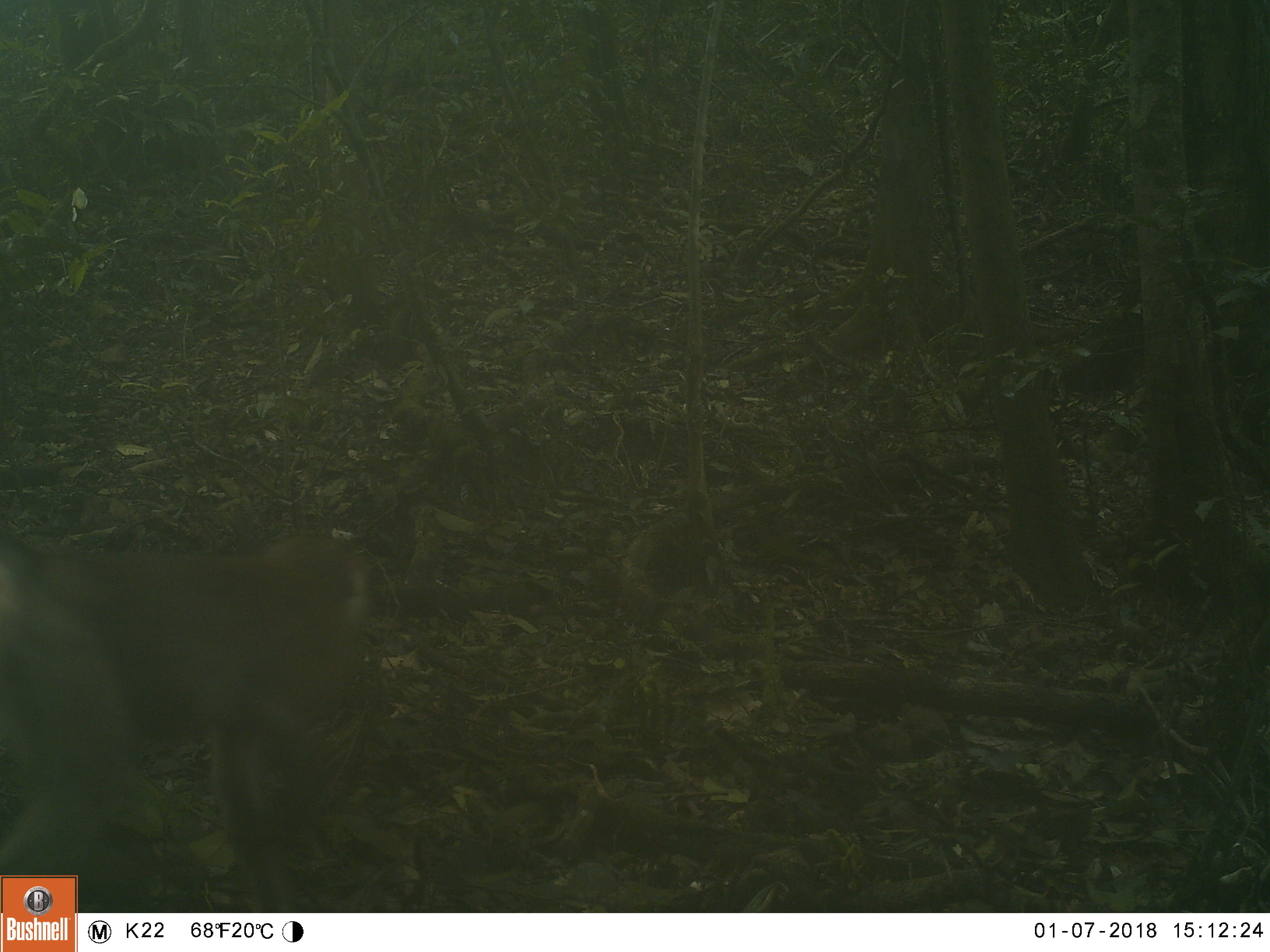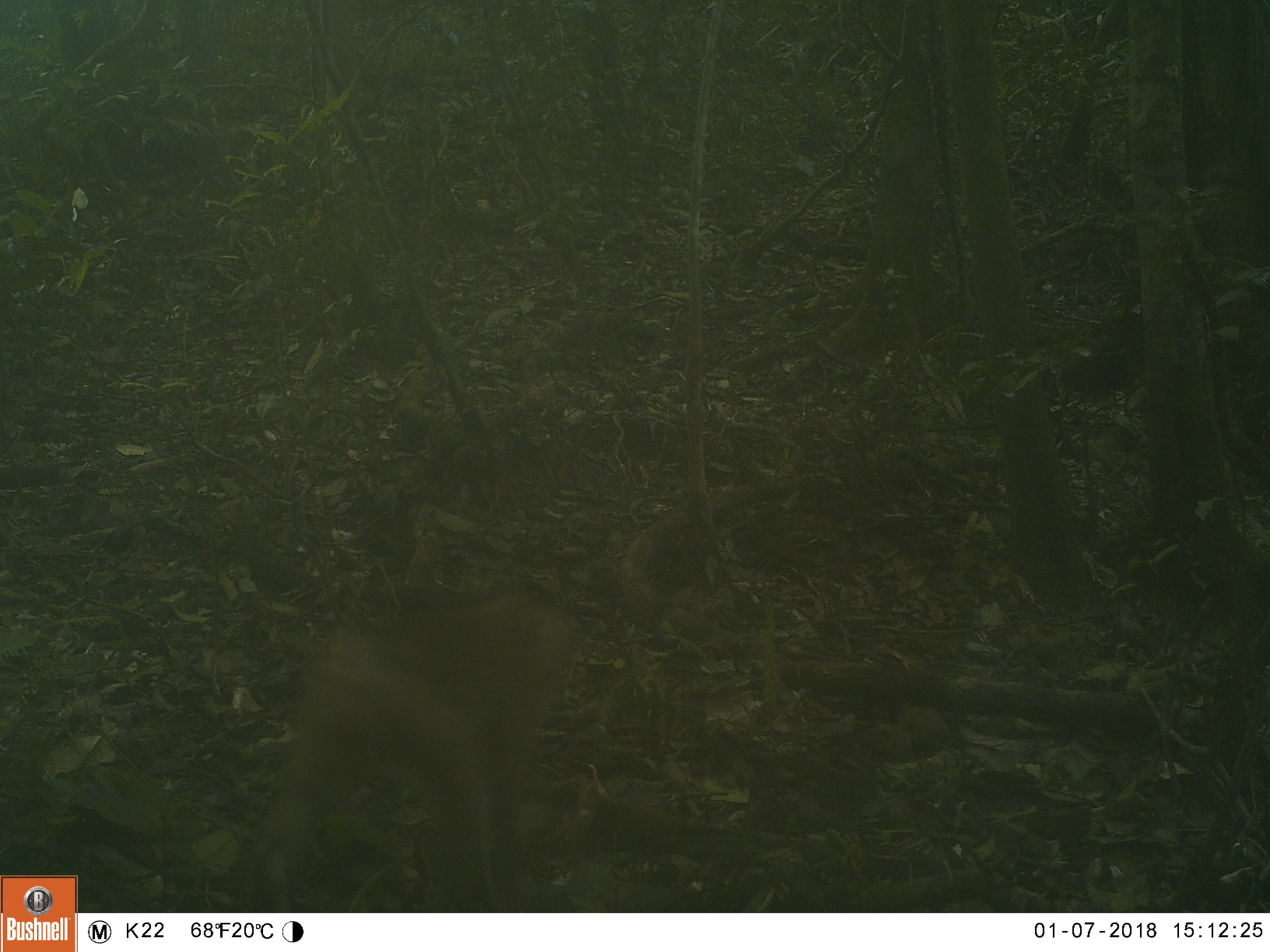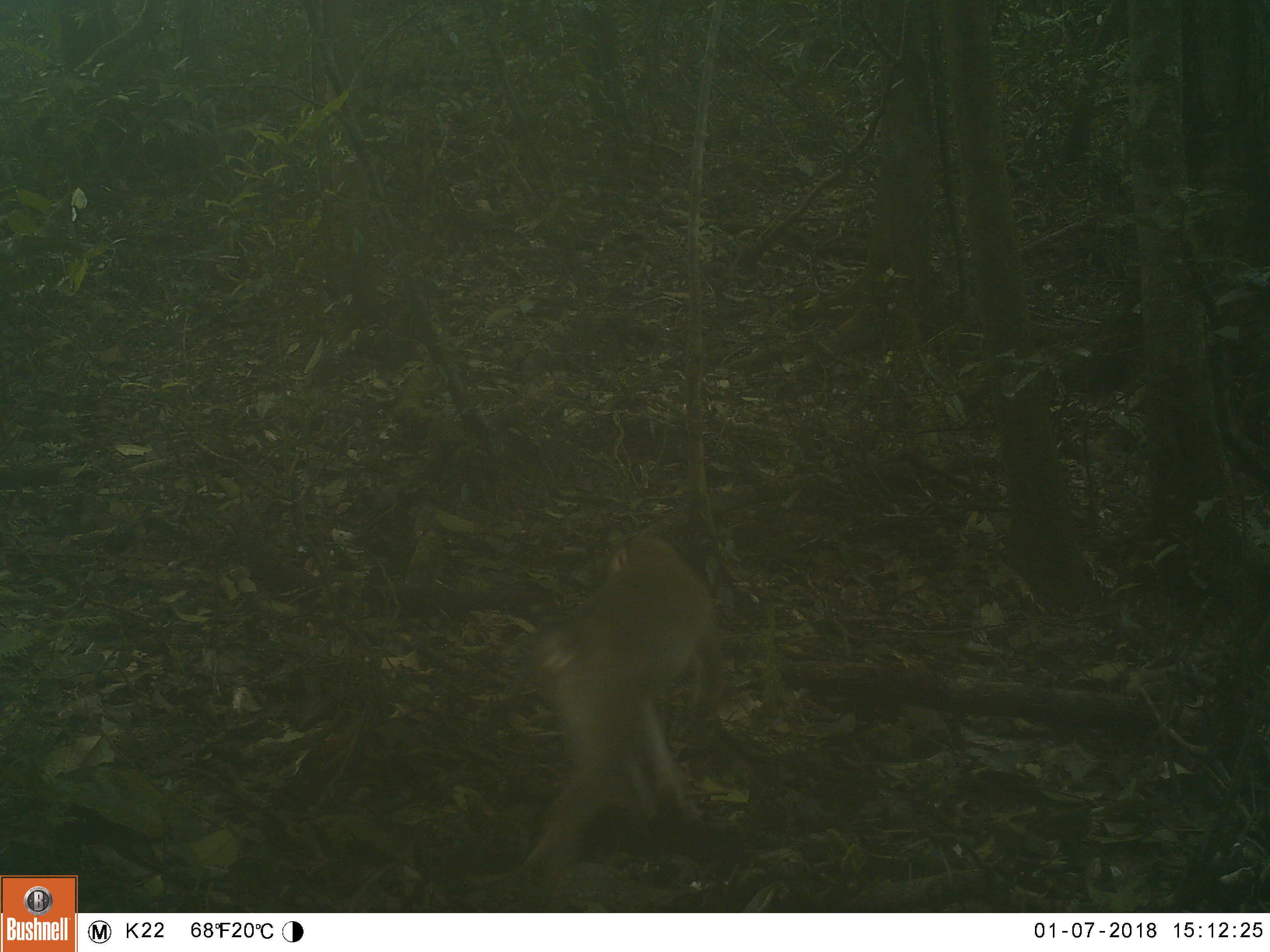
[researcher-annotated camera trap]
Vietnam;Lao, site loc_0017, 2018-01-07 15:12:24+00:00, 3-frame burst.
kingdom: Animalia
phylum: Chordata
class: Mammalia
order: Primates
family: Cercopithecidae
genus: Macaca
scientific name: Macaca nemestrina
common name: pig-tailed macaque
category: pig tailed macaque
Pig tailed macaque (pig-tailed macaque) (Macaca nemestrina). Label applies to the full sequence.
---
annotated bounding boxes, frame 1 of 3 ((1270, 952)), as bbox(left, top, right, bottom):
pig tailed macaque: bbox(0, 529, 372, 913)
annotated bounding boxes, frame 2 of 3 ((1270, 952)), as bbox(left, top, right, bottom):
pig tailed macaque: bbox(248, 589, 574, 912)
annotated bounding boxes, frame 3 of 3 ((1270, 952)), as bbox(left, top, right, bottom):
pig tailed macaque: bbox(516, 532, 726, 905)